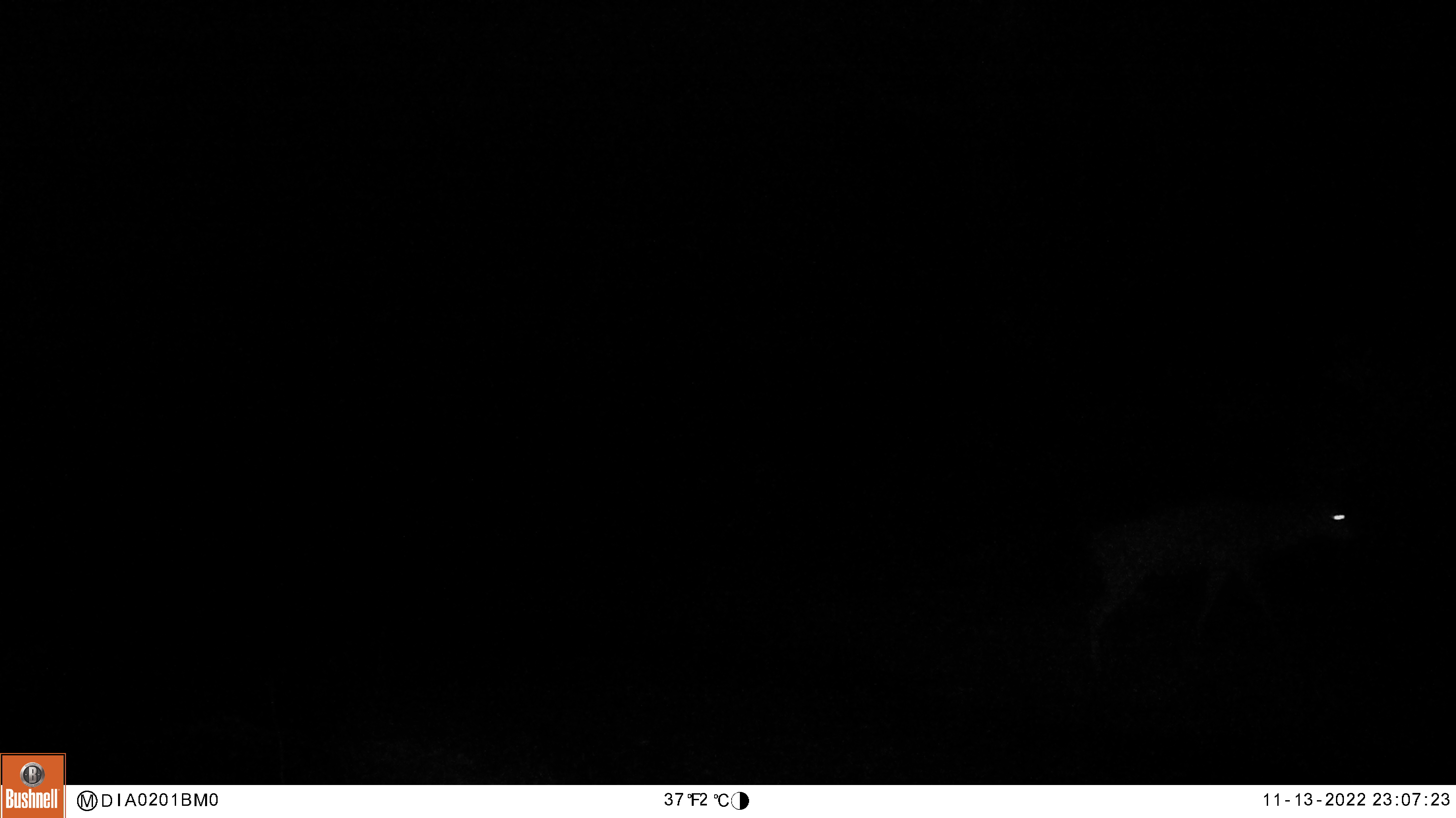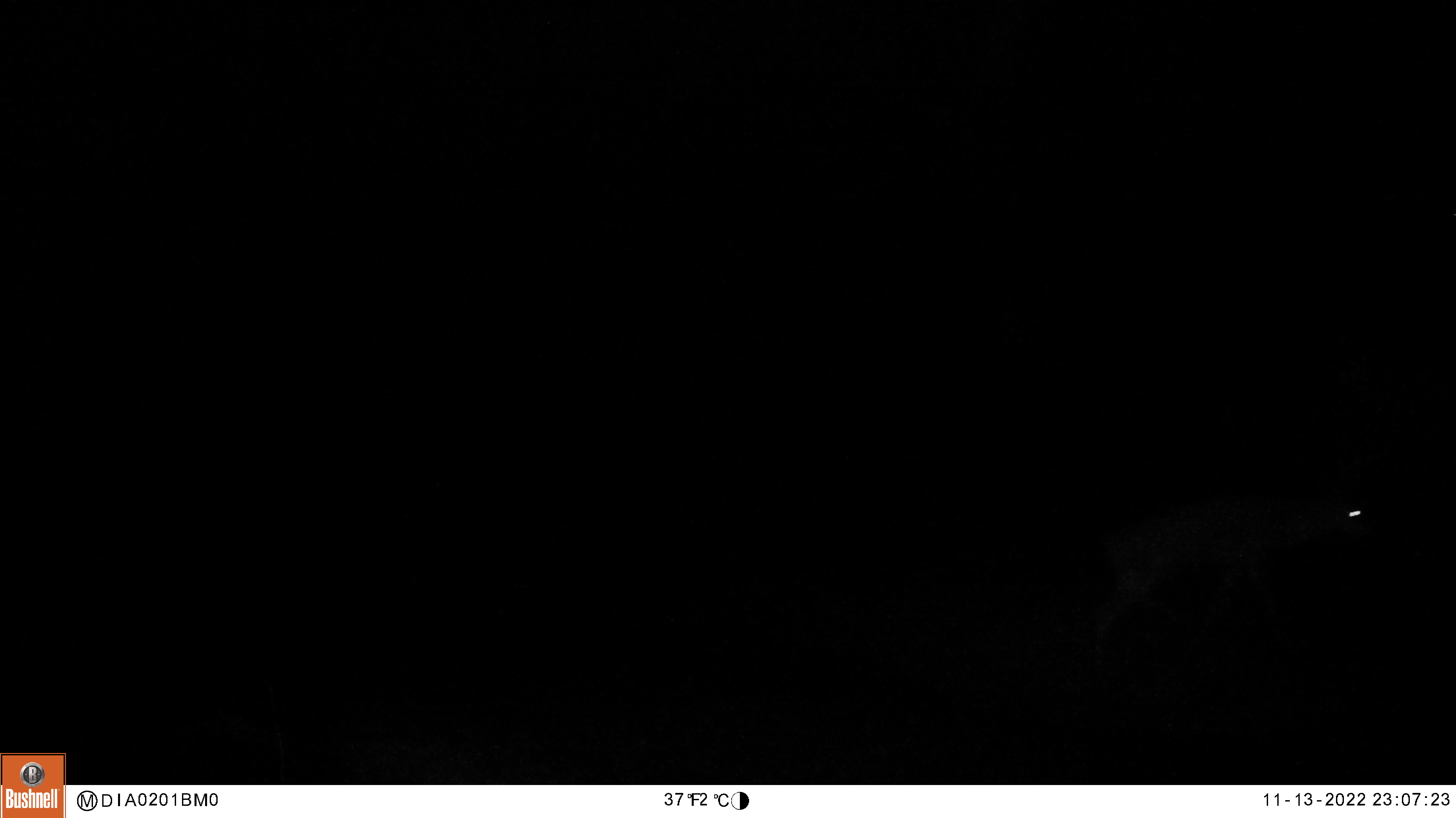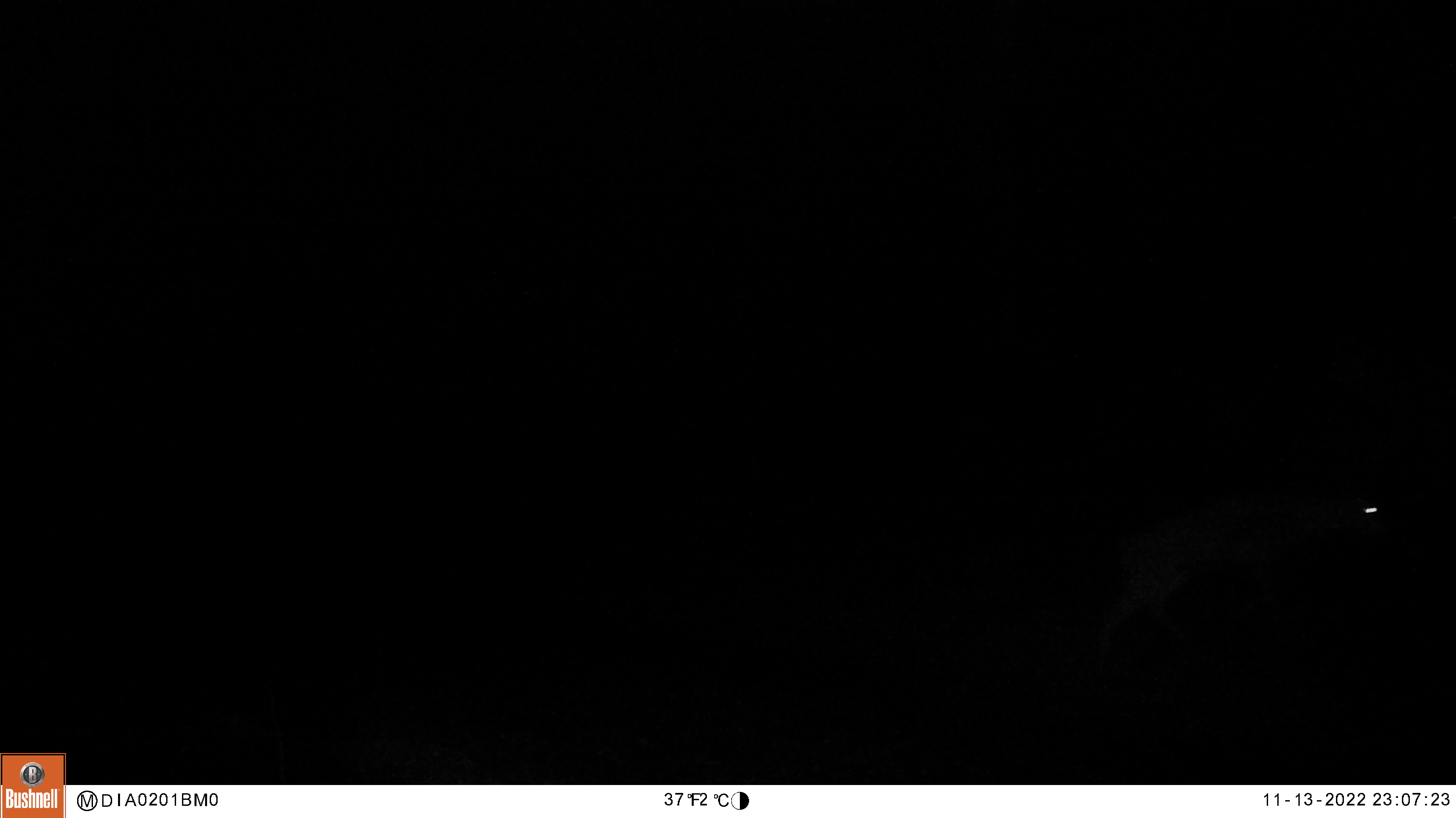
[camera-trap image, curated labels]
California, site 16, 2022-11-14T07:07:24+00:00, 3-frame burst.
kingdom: Animalia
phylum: Chordata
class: Mammalia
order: Artiodactyla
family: Cervidae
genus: Odocoileus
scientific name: Odocoileus hemionus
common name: mule deer